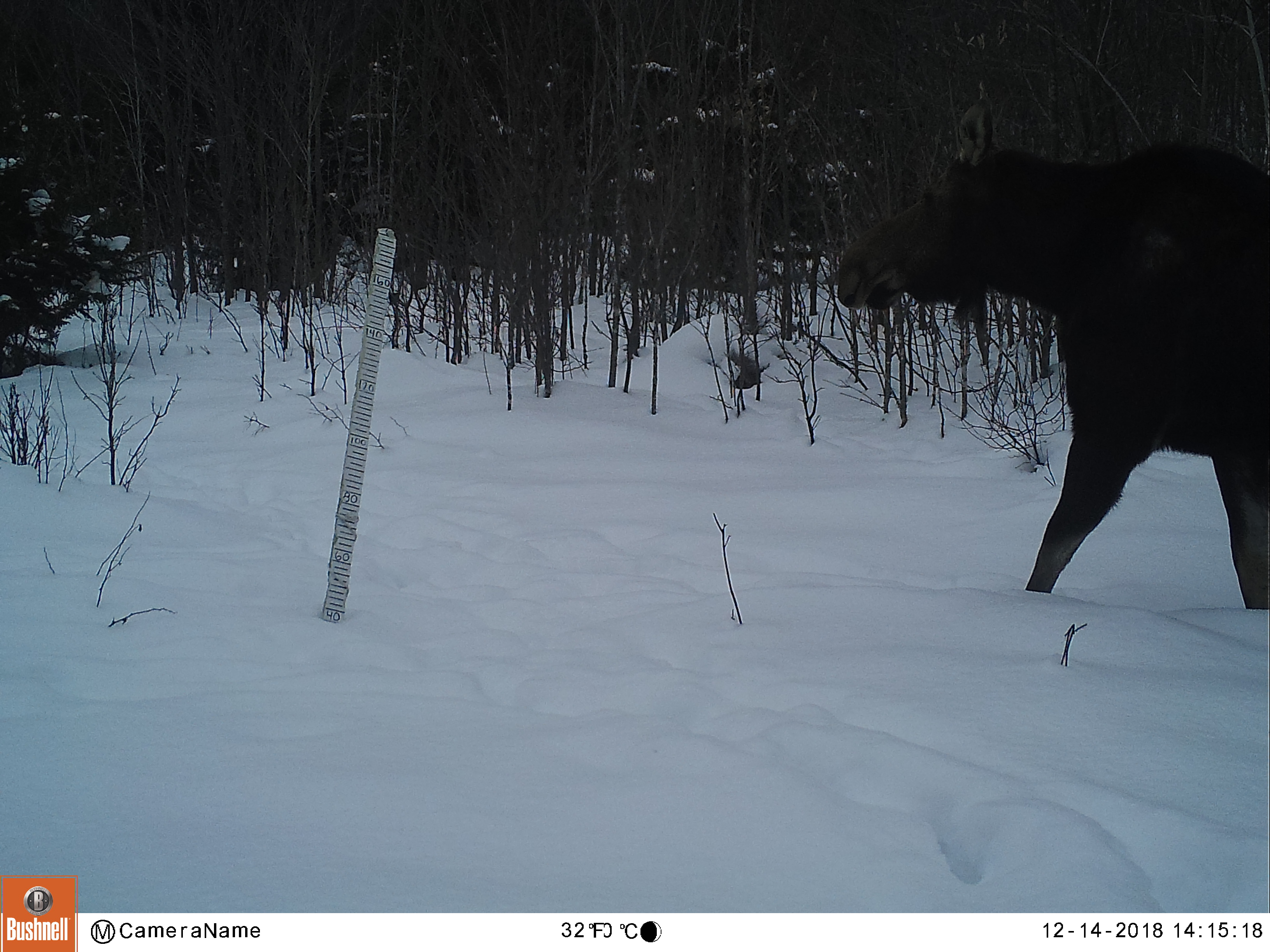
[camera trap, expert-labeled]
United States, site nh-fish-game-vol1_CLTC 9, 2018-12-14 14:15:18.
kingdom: Animalia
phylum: Chordata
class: Mammalia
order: Artiodactyla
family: Cervidae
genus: Alces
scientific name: Alces alces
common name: moose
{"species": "moose (Alces alces)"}